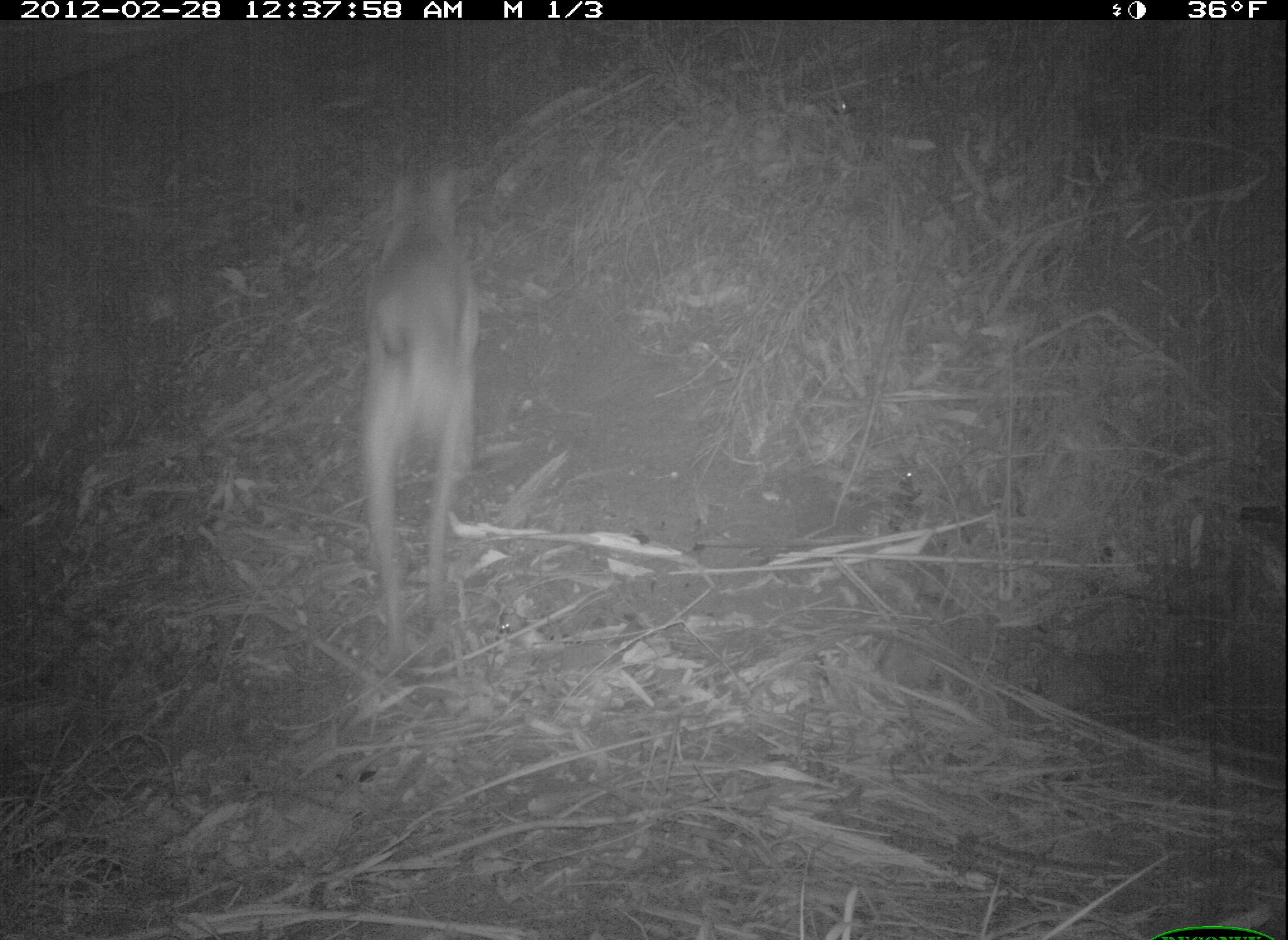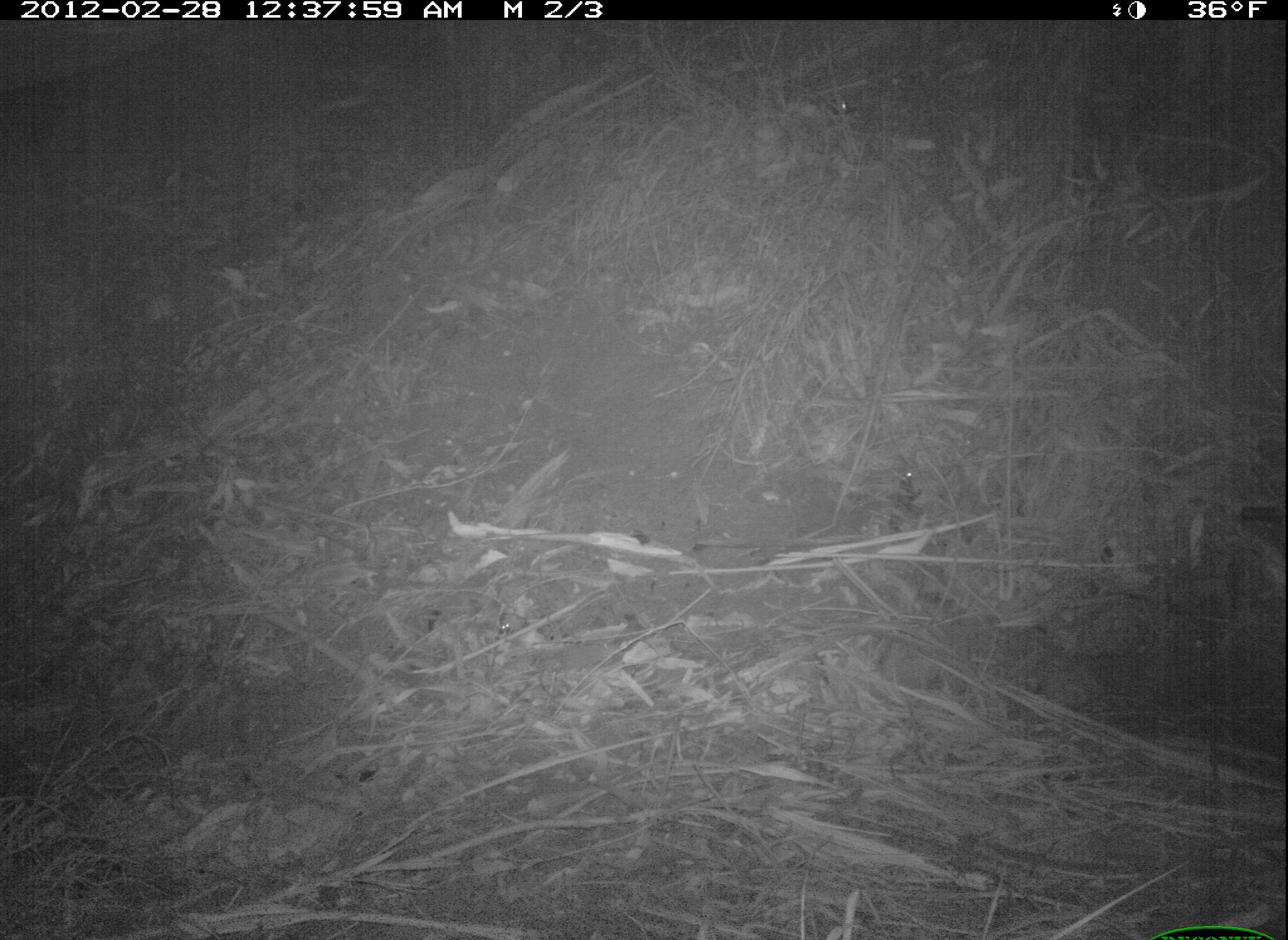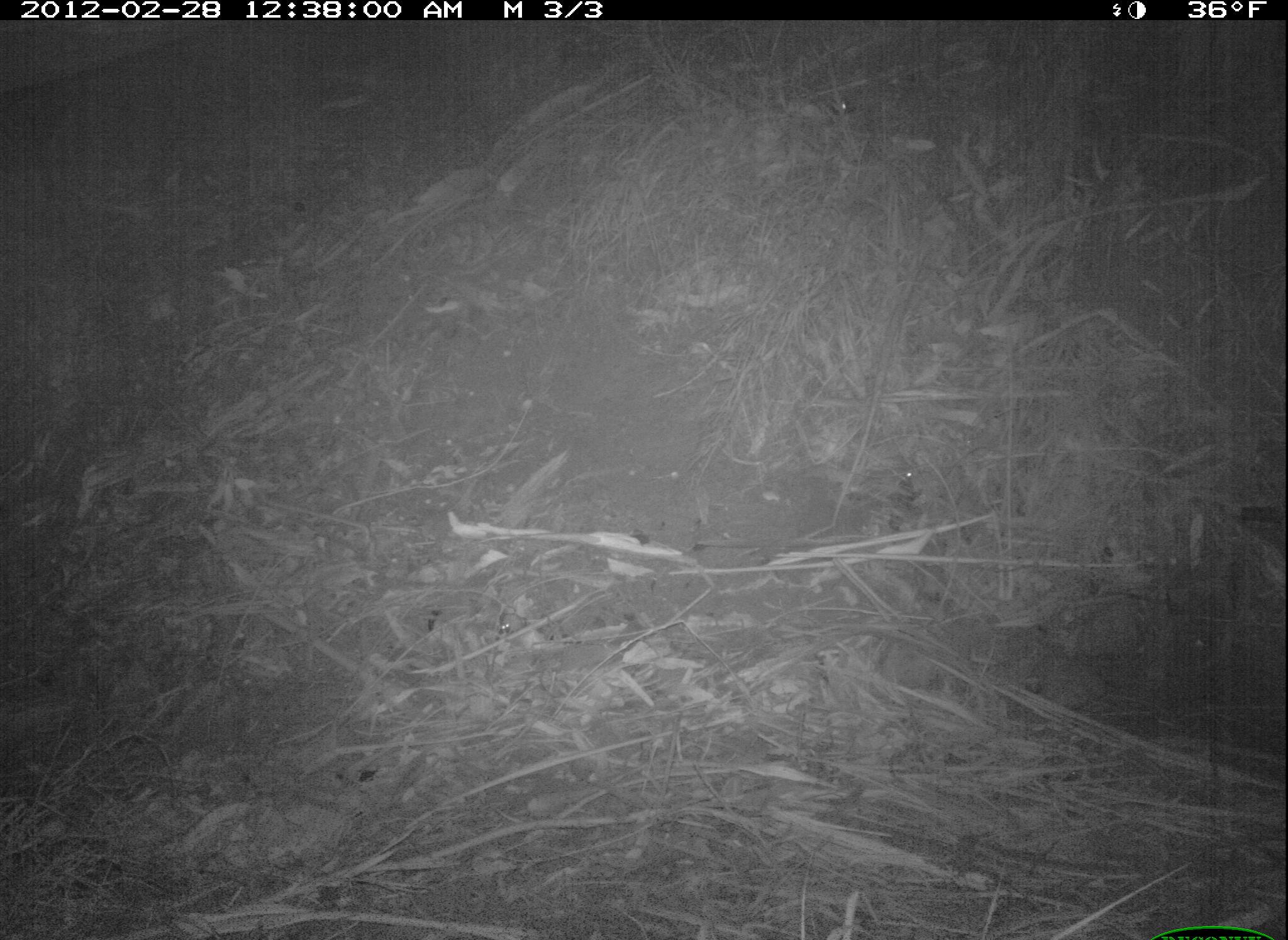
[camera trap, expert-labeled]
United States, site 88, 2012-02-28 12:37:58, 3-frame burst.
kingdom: Animalia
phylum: Chordata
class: Mammalia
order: Carnivora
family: Canidae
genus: Canis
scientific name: Canis familiaris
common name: domestic dog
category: dog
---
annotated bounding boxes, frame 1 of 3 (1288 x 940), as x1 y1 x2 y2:
dog: 348 139 544 662